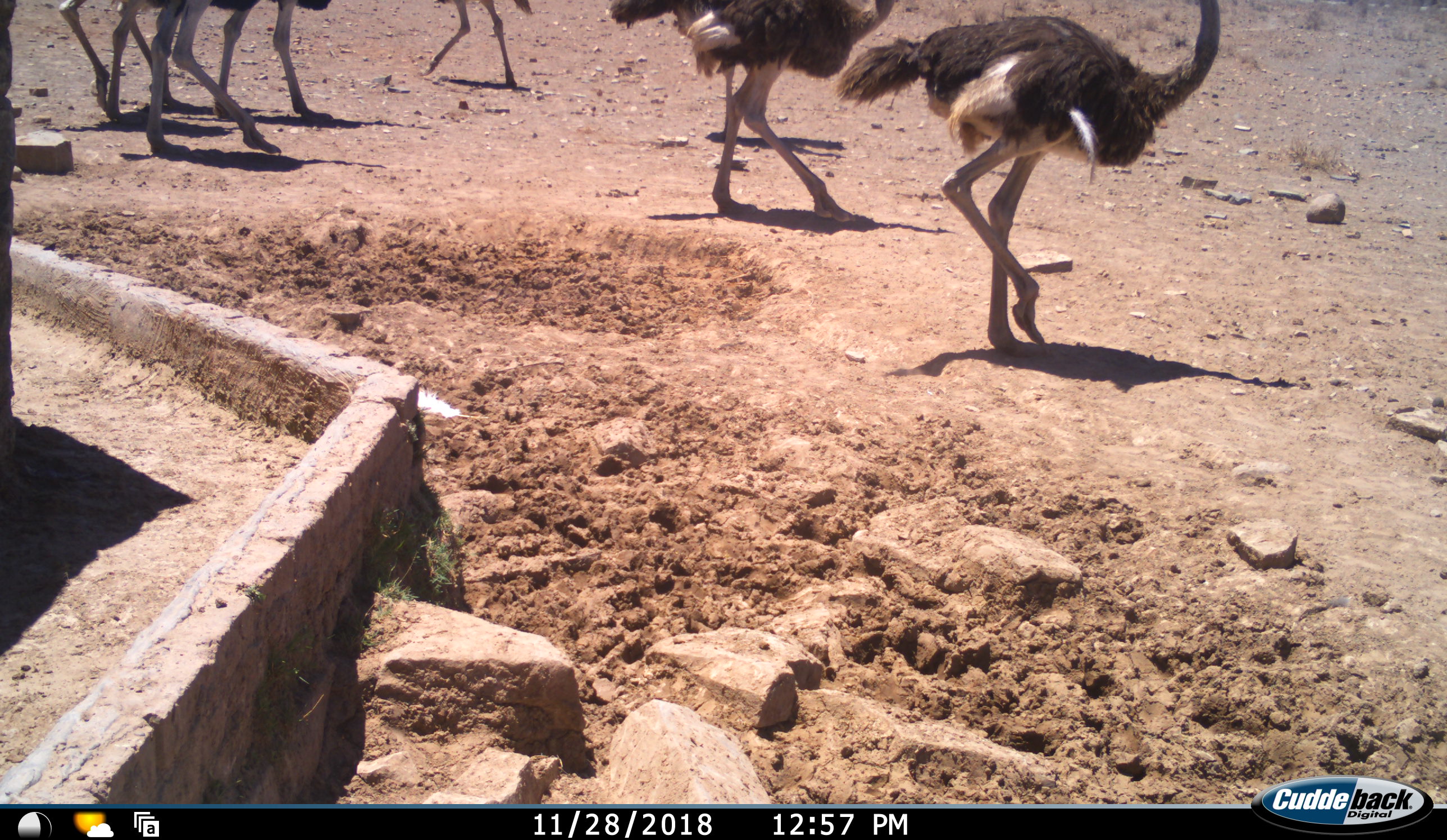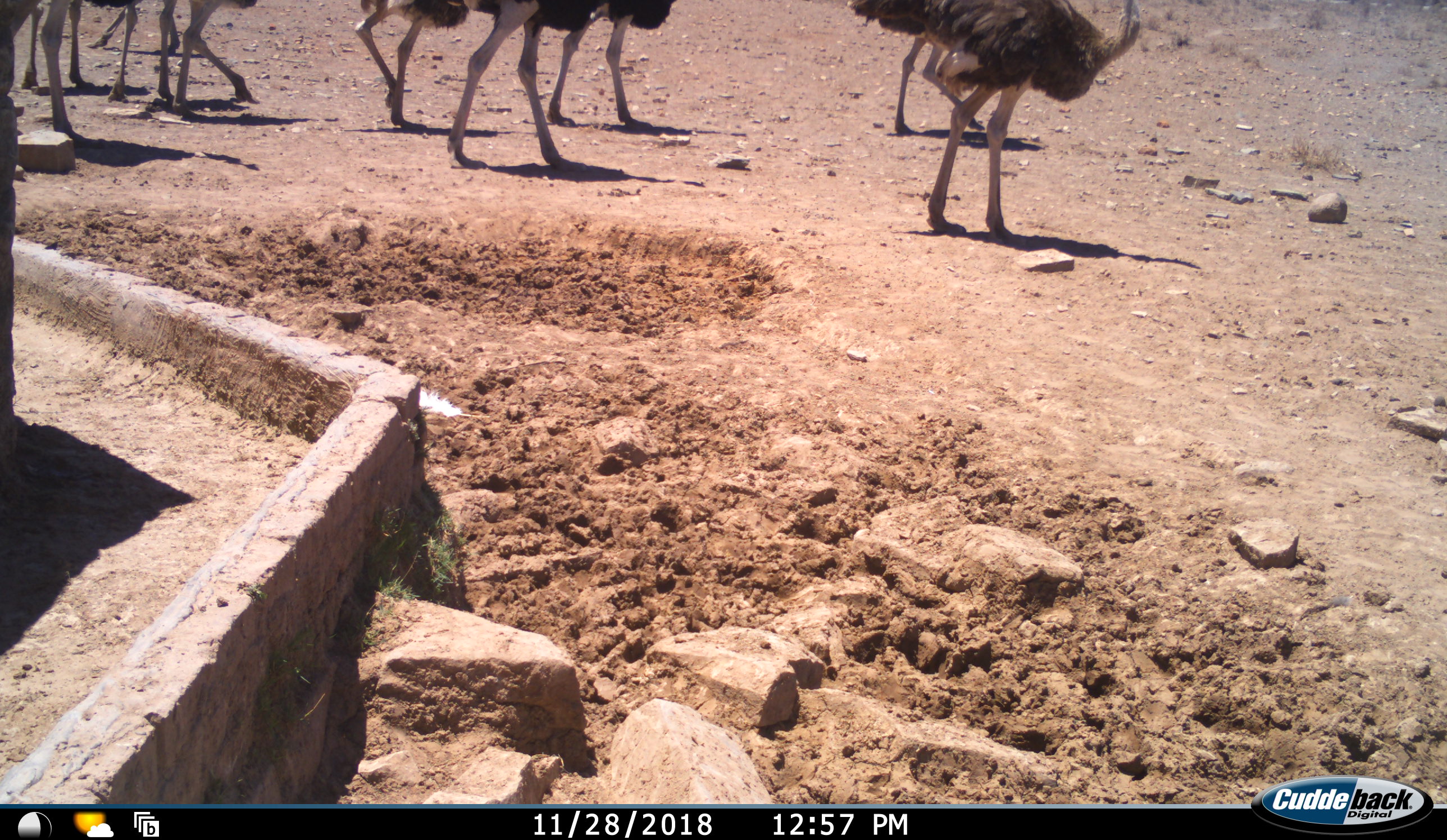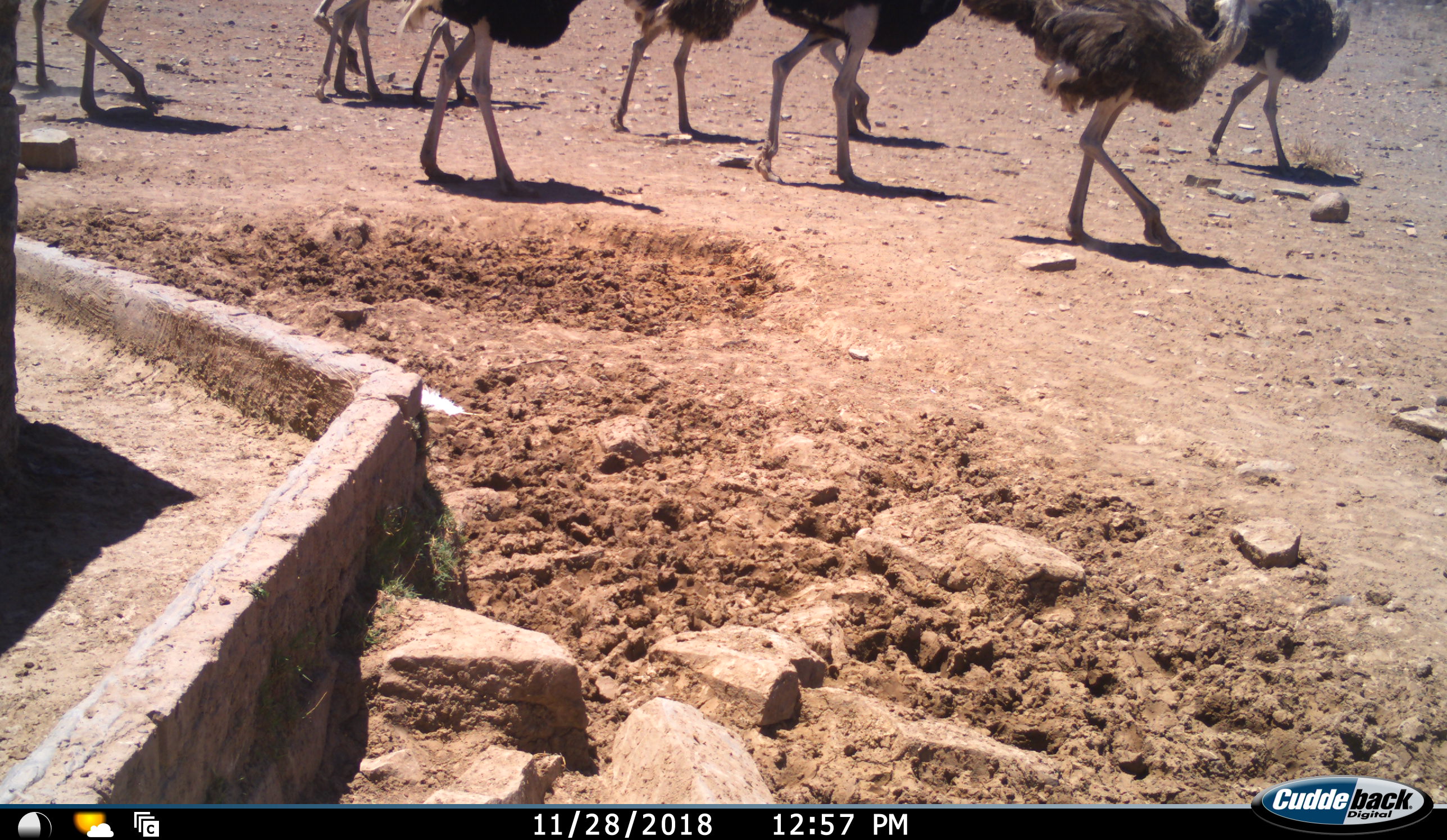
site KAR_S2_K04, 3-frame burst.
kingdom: Animalia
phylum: Chordata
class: Aves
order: Struthioniformes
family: Struthionidae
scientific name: Struthionidae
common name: ostrich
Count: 10.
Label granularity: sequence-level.